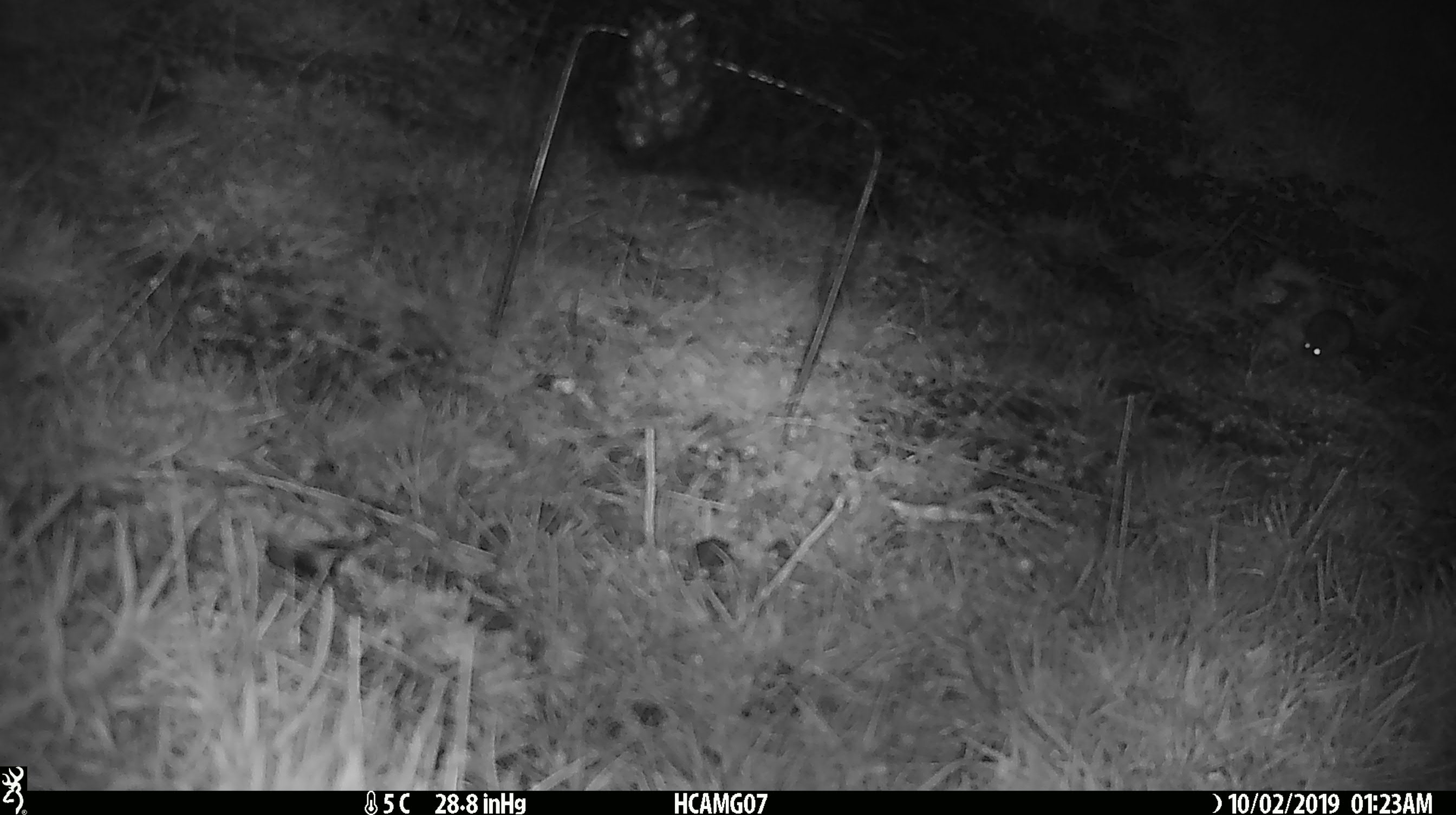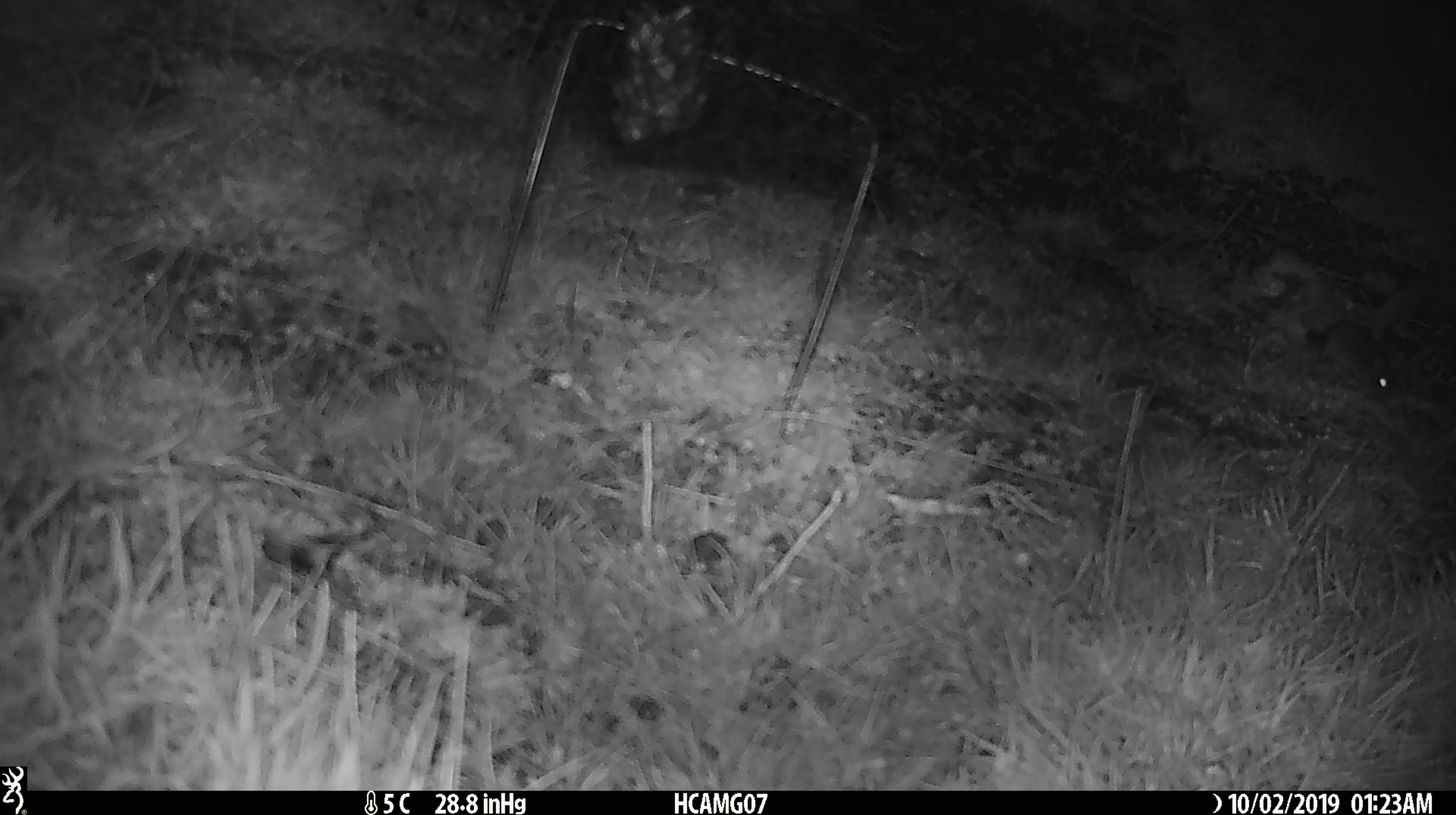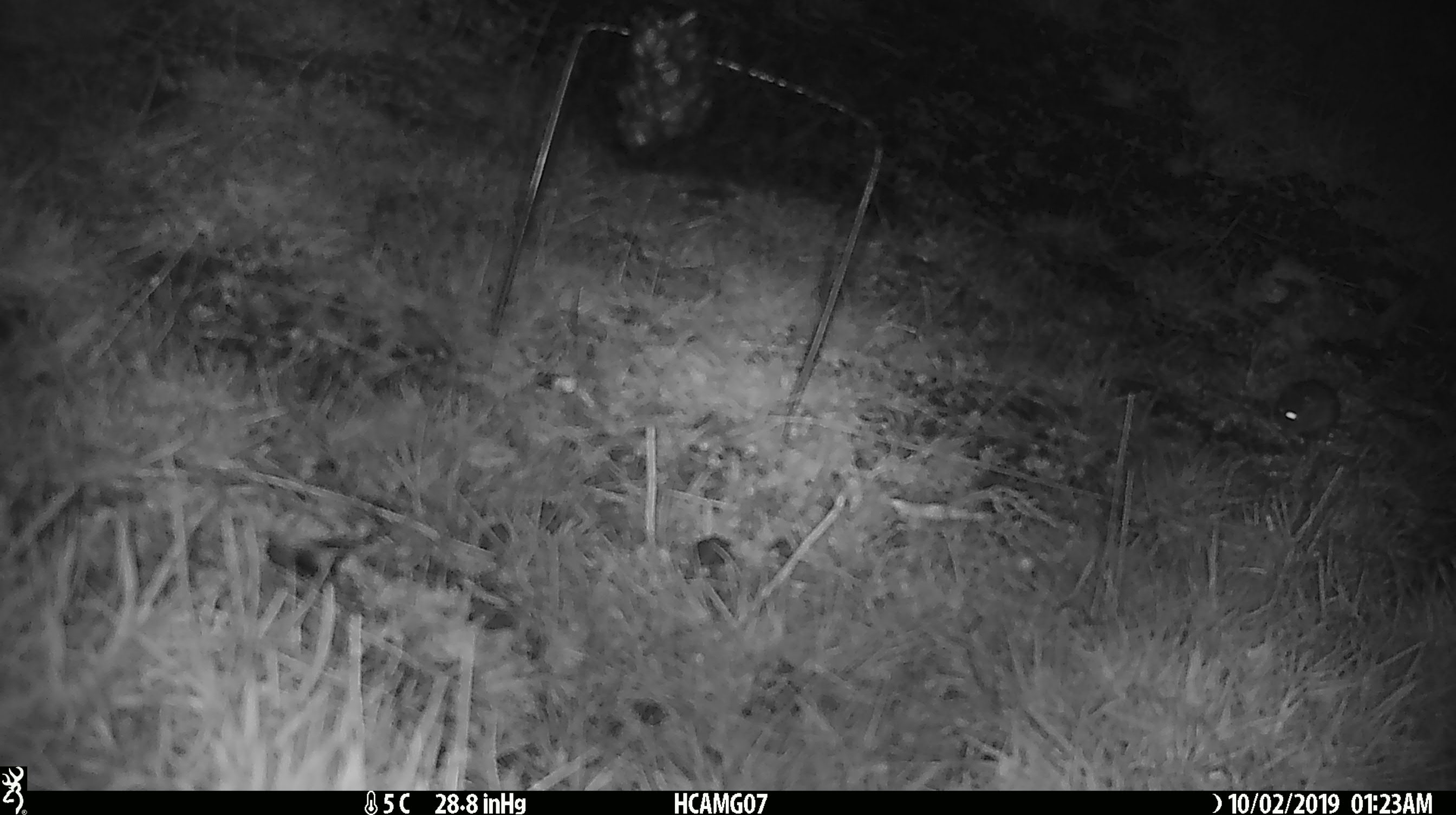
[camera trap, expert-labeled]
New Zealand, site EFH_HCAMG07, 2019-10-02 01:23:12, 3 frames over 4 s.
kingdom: Animalia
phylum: Chordata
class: Mammalia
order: Rodentia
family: Muridae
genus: Mus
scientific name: Mus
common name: mouse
Mouse (Mus).